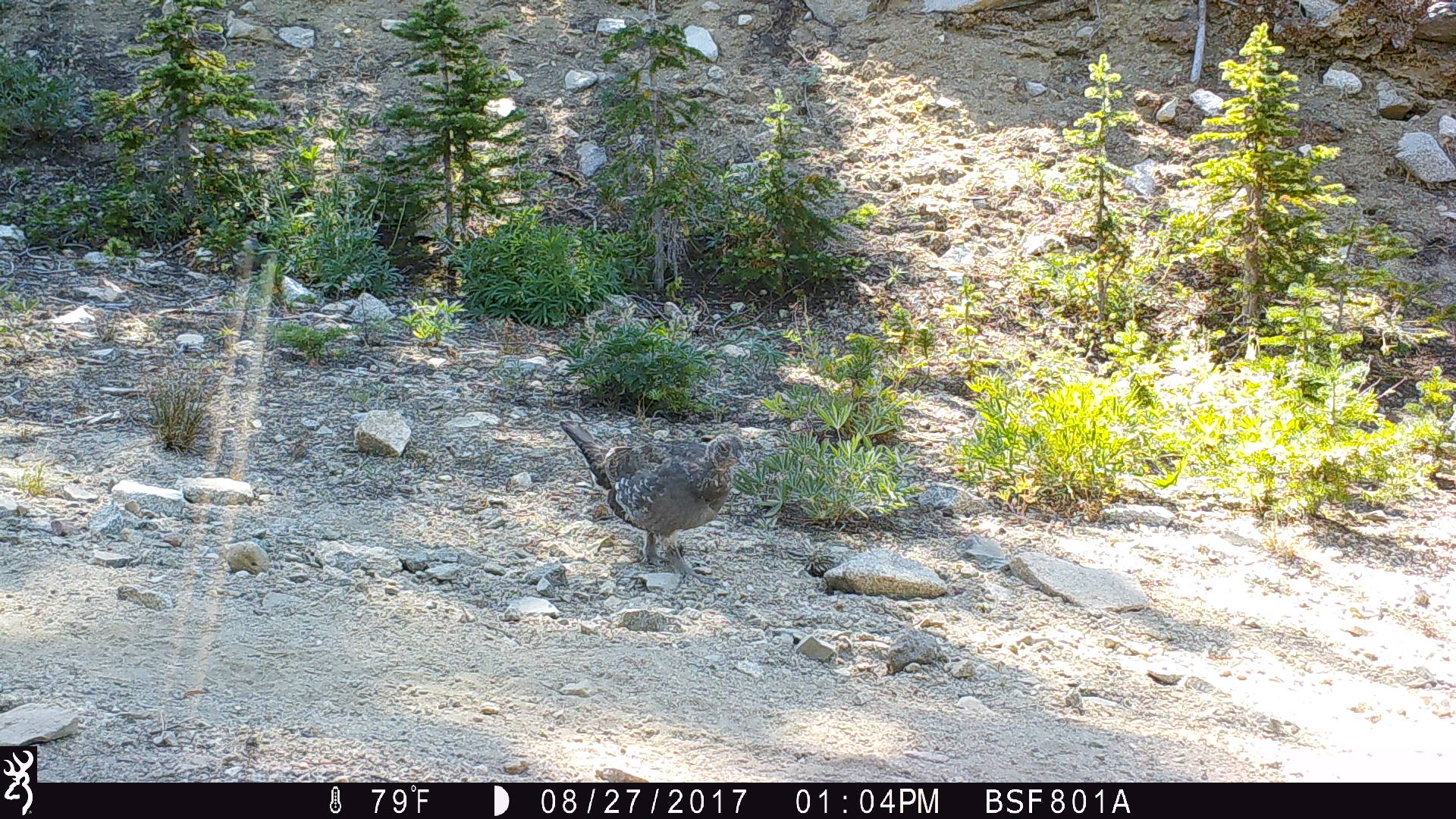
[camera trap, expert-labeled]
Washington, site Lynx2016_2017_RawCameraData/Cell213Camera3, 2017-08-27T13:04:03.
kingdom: Animalia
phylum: Chordata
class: Aves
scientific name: Aves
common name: birds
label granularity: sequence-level